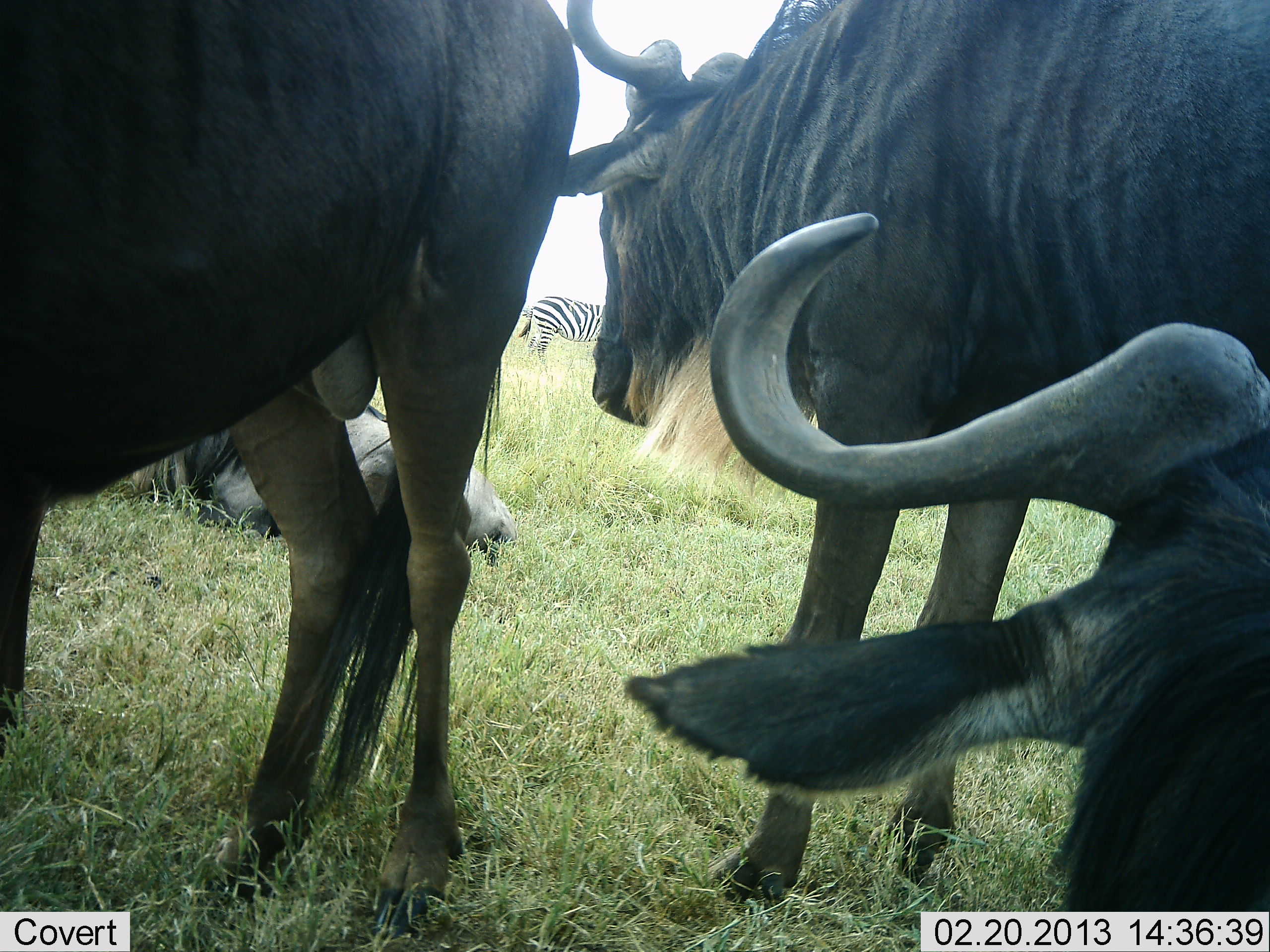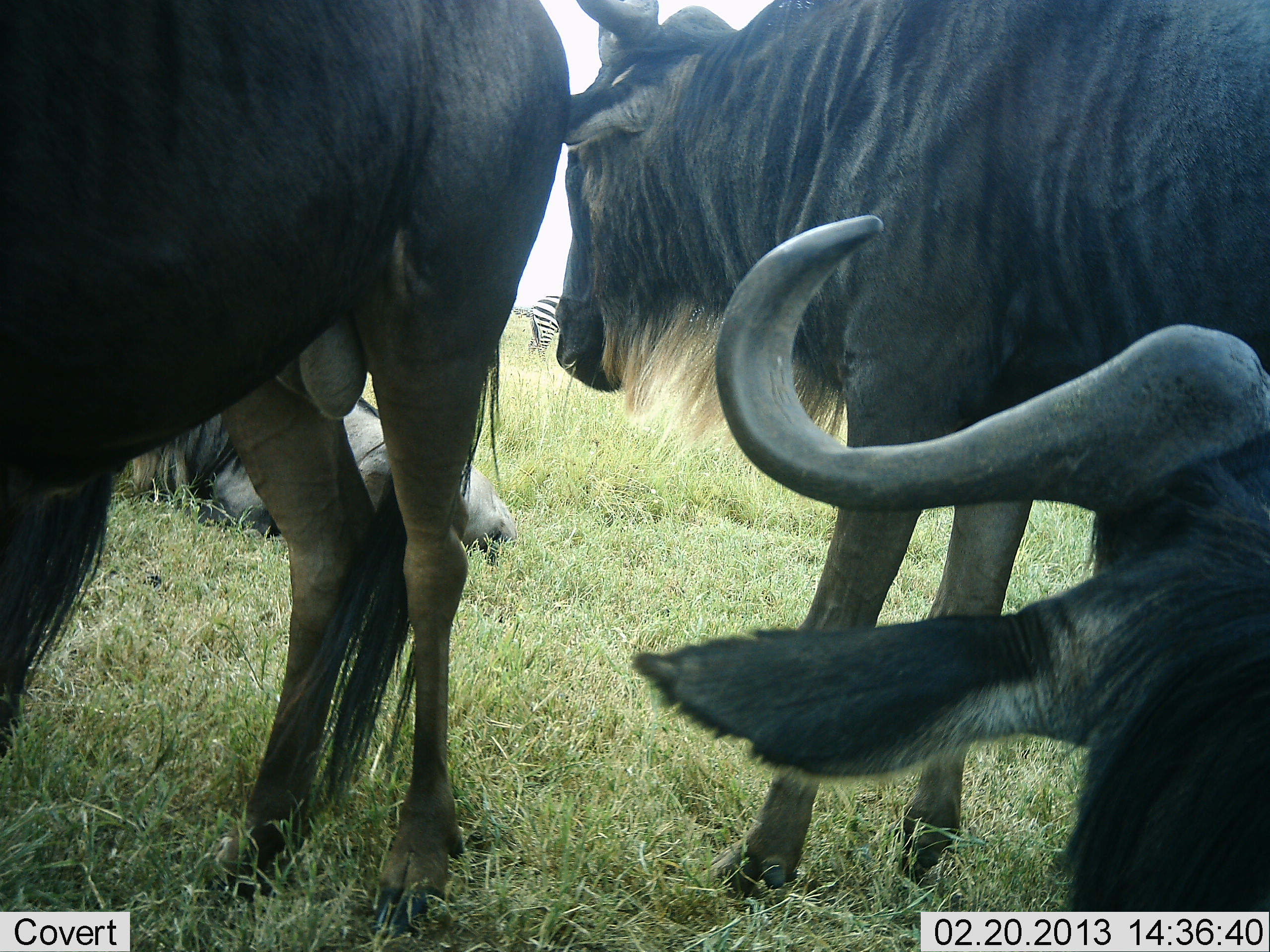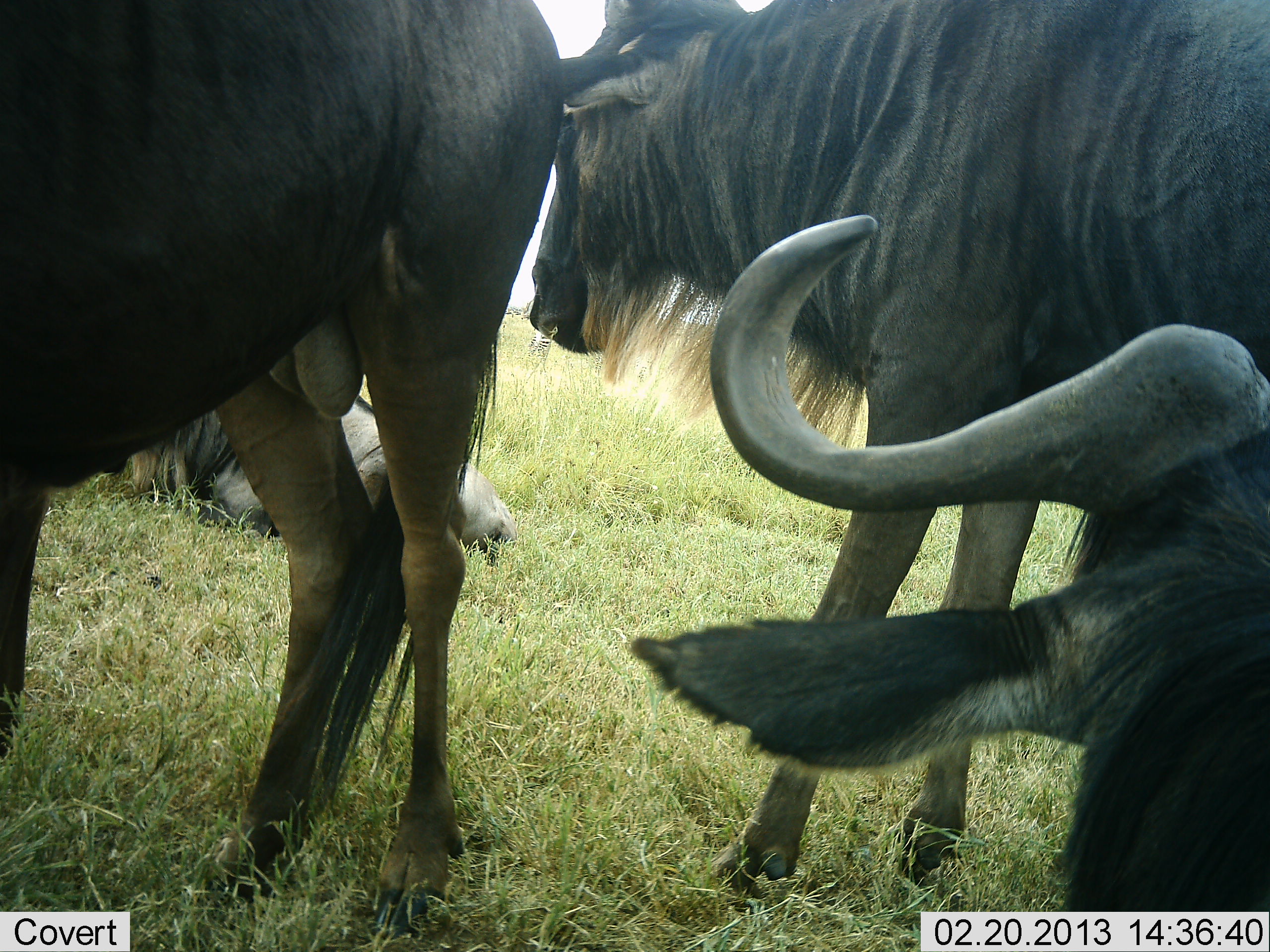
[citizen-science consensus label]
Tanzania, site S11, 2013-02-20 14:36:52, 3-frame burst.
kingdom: Animalia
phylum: Chordata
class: Mammalia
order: Artiodactyla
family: Bovidae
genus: Connochaetes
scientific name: Connochaetes taurinus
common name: blue wildebeest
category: wildebeest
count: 4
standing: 93%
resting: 96%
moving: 11%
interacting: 4%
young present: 0%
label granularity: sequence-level